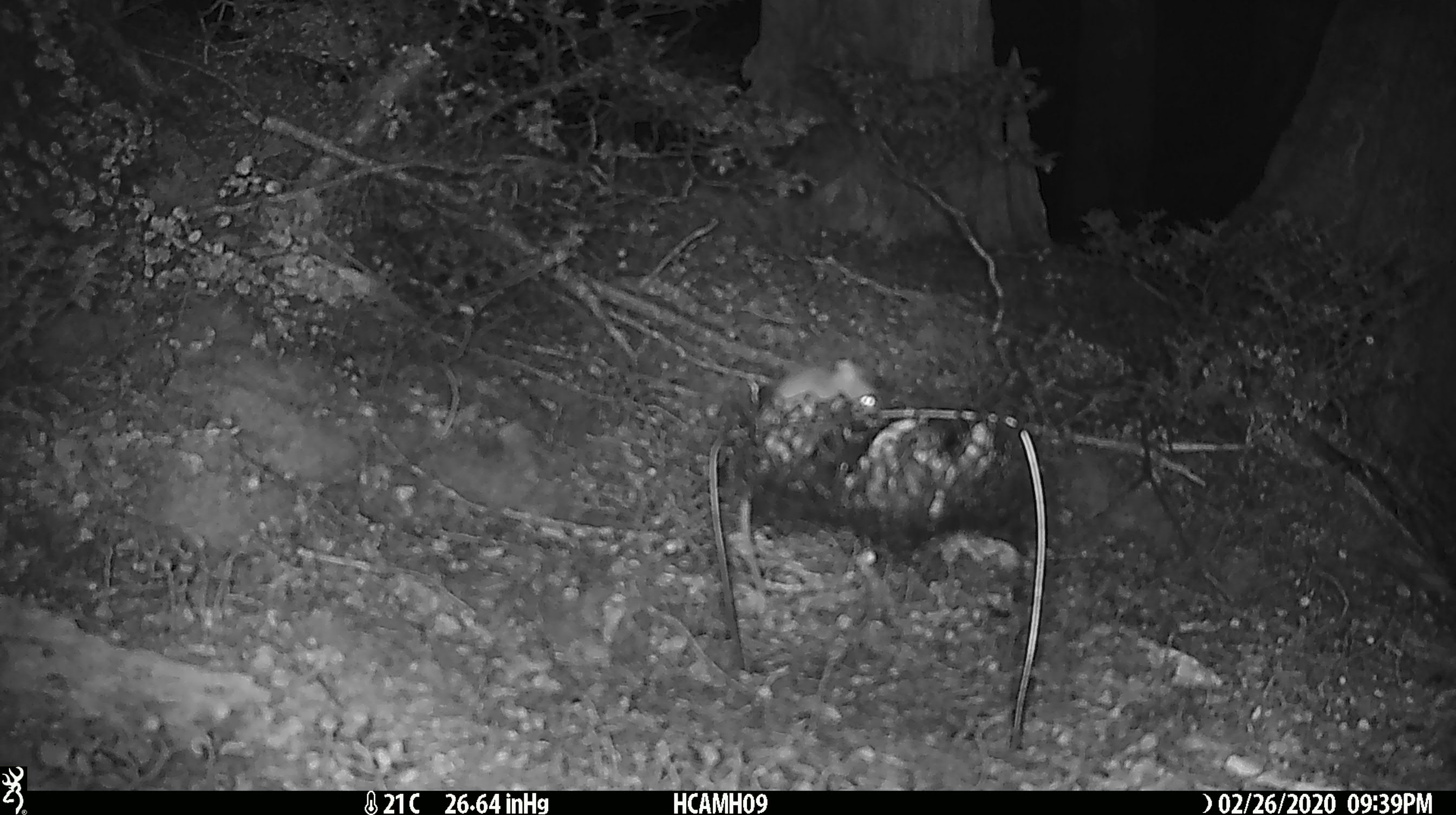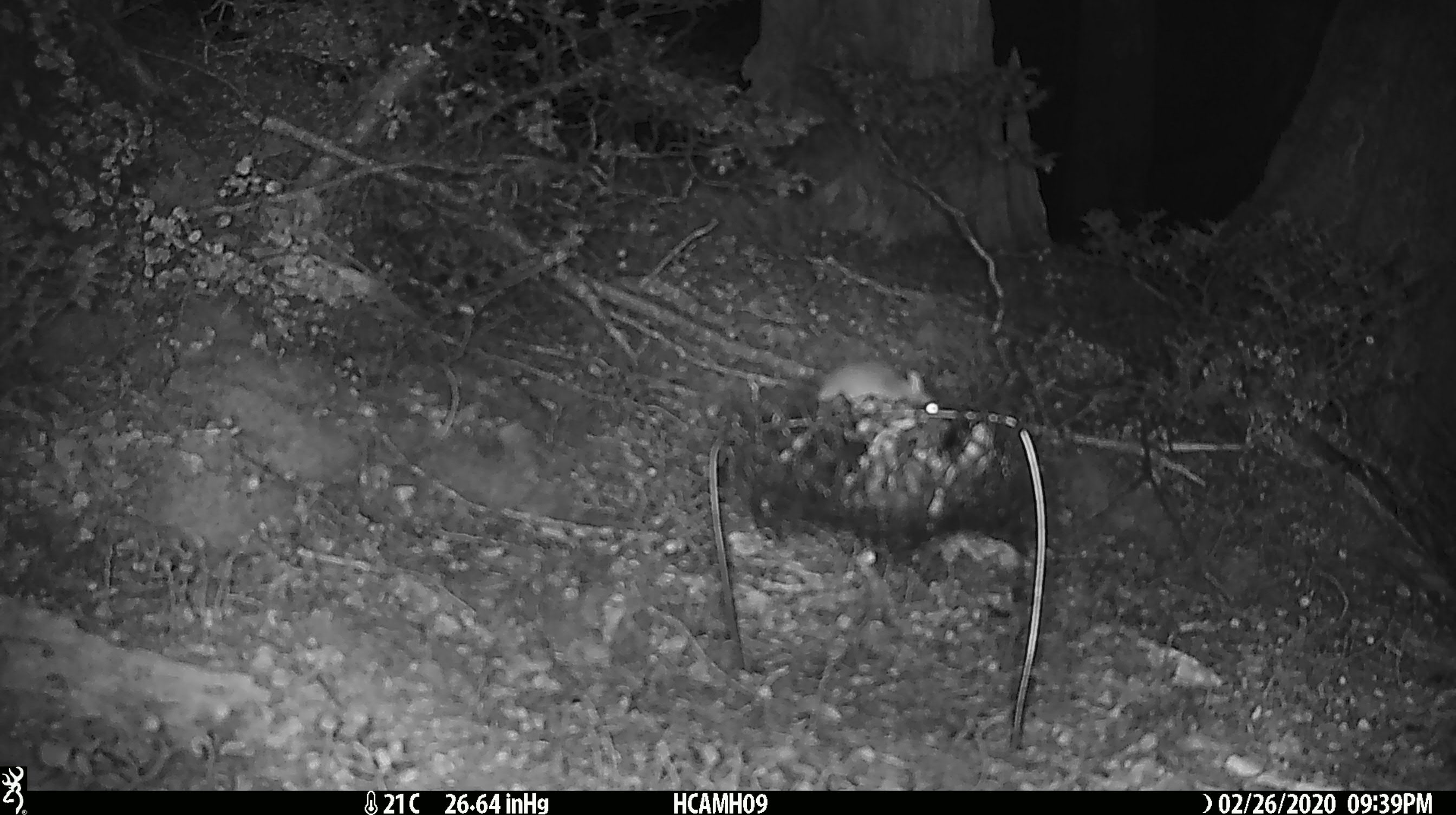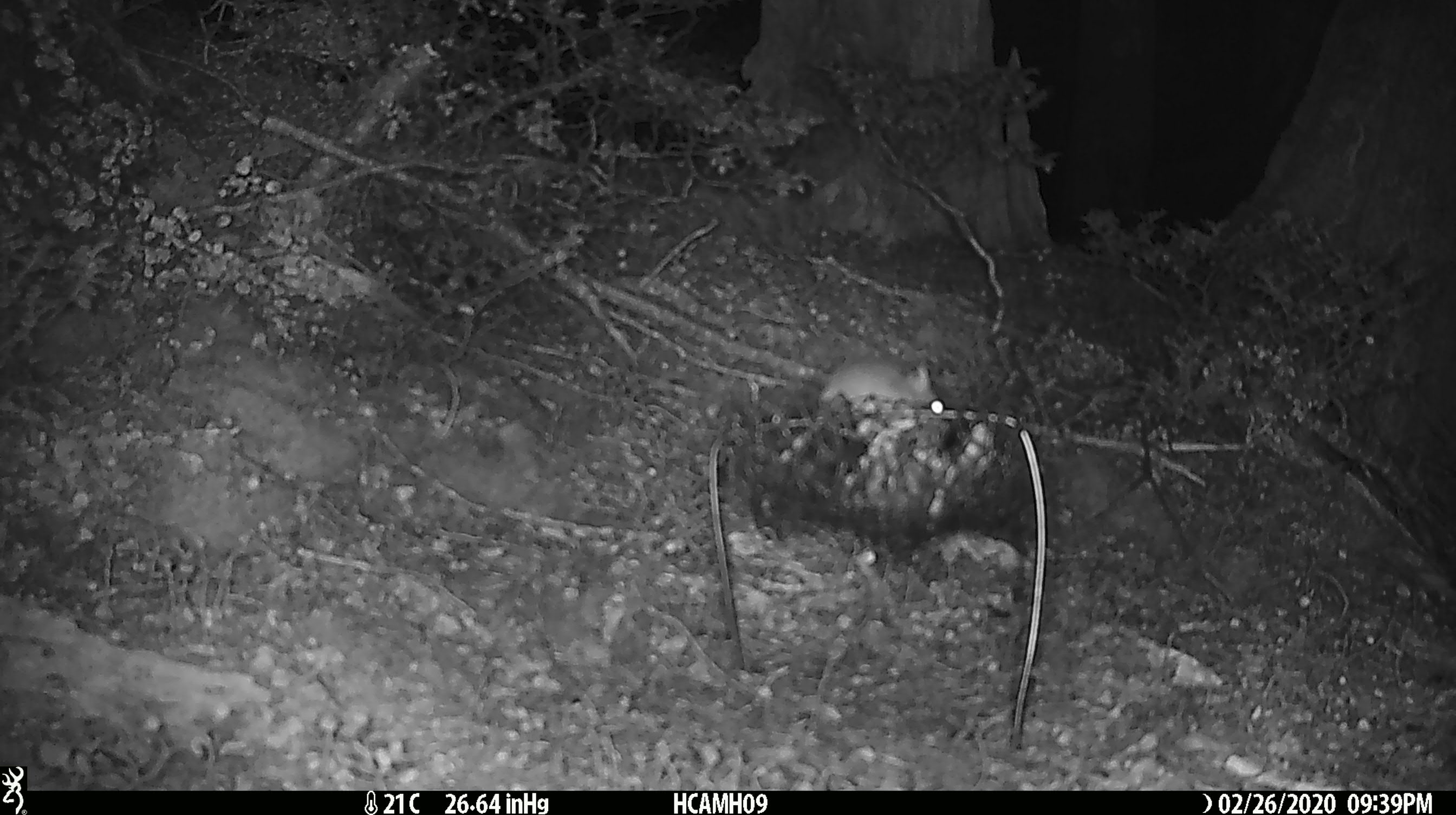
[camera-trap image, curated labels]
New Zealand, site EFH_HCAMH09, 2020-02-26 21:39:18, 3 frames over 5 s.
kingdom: Animalia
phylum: Chordata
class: Mammalia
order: Rodentia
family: Muridae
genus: Mus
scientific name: Mus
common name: mouse